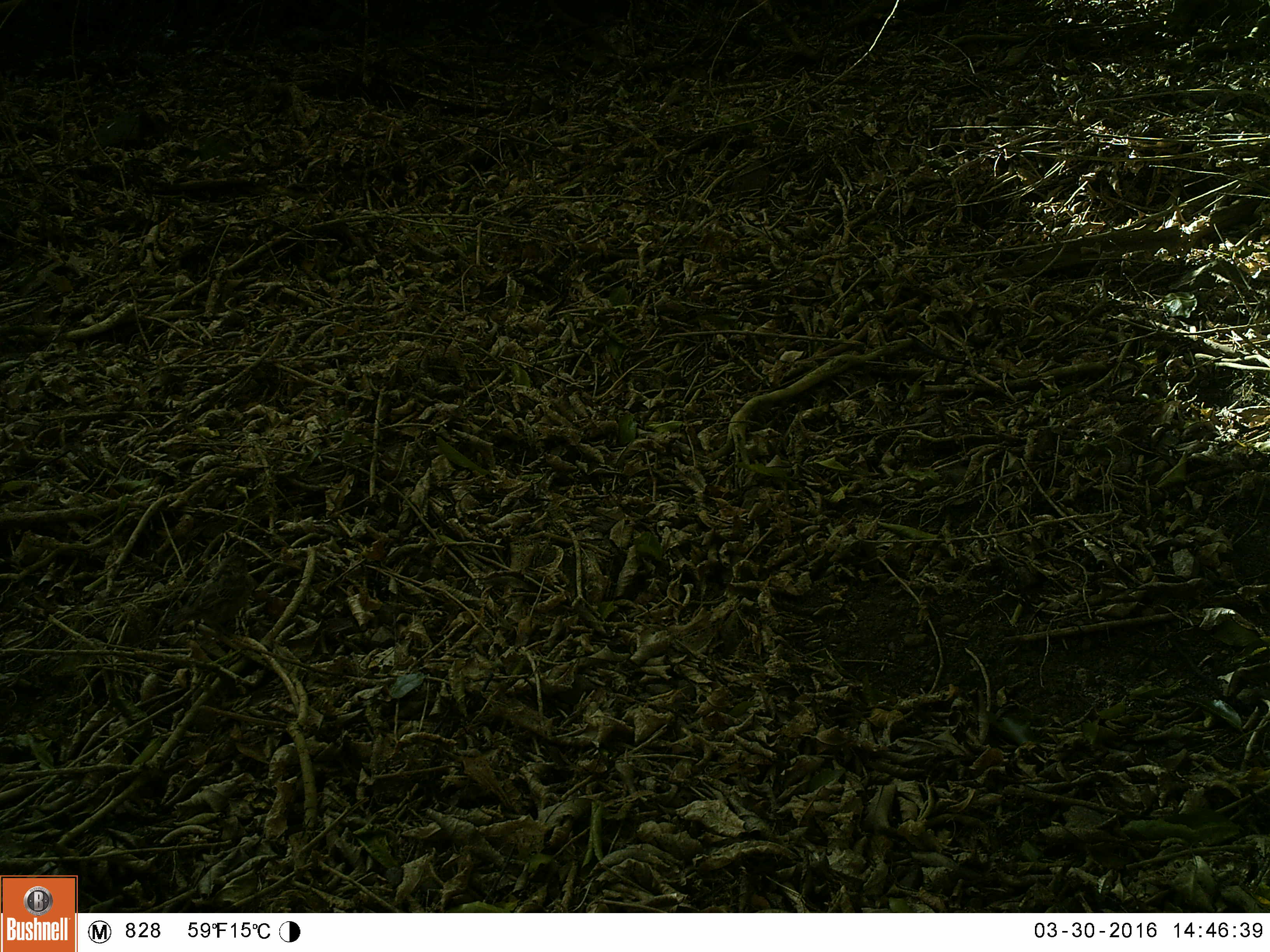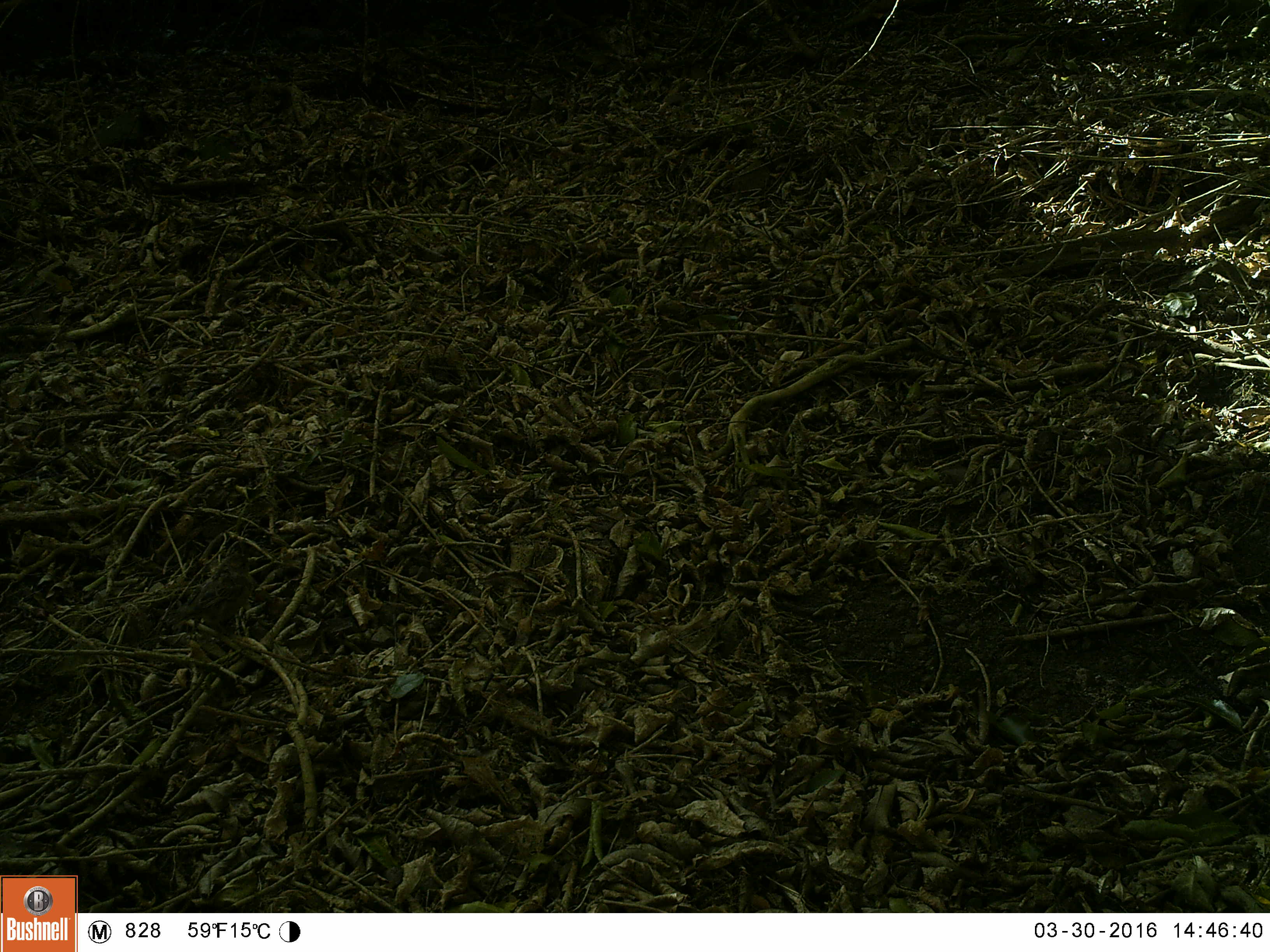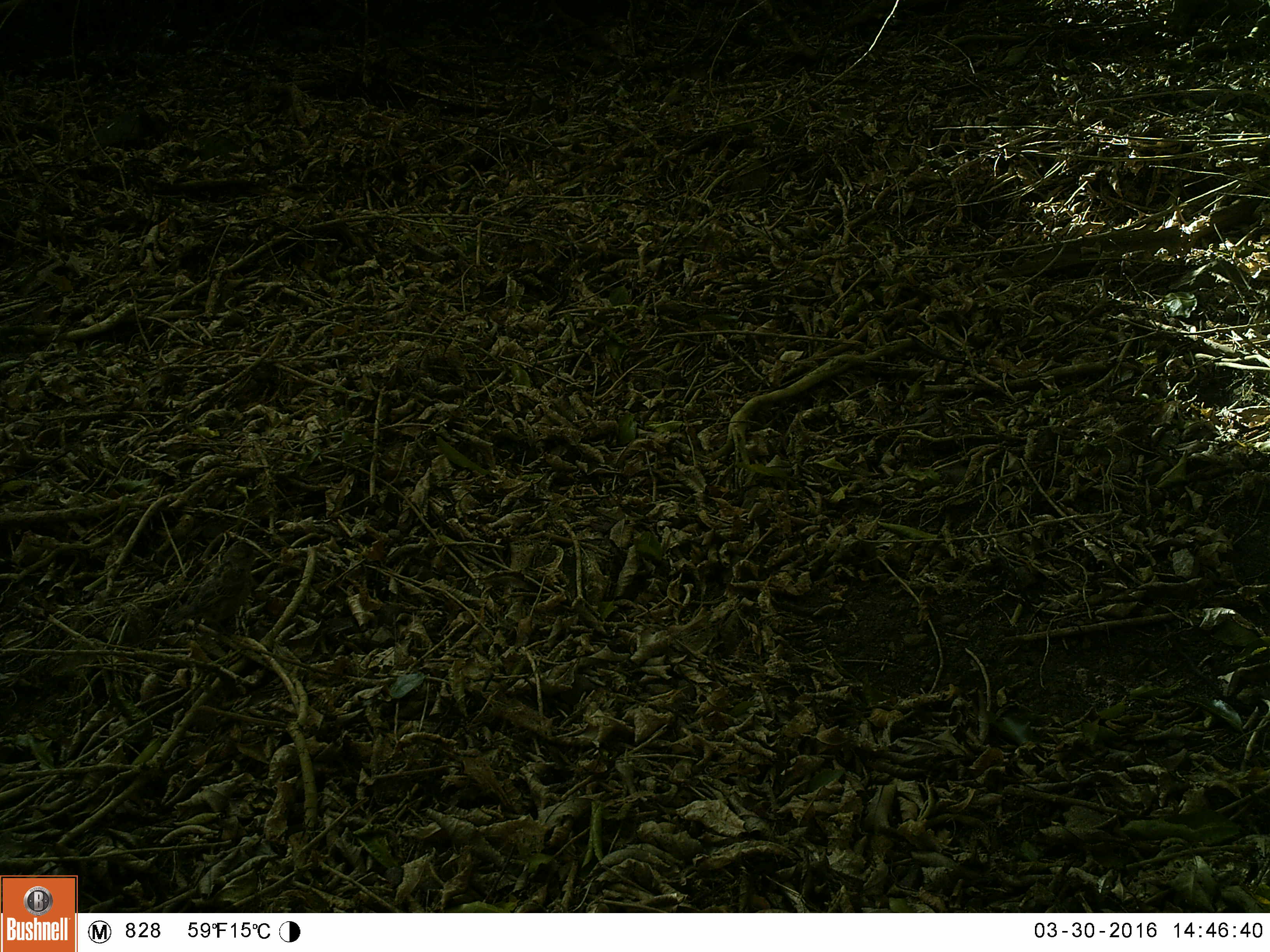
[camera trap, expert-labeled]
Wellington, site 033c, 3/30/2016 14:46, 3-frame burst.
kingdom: Animalia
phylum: Chordata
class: Aves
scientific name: Aves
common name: bird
Bird (Aves).